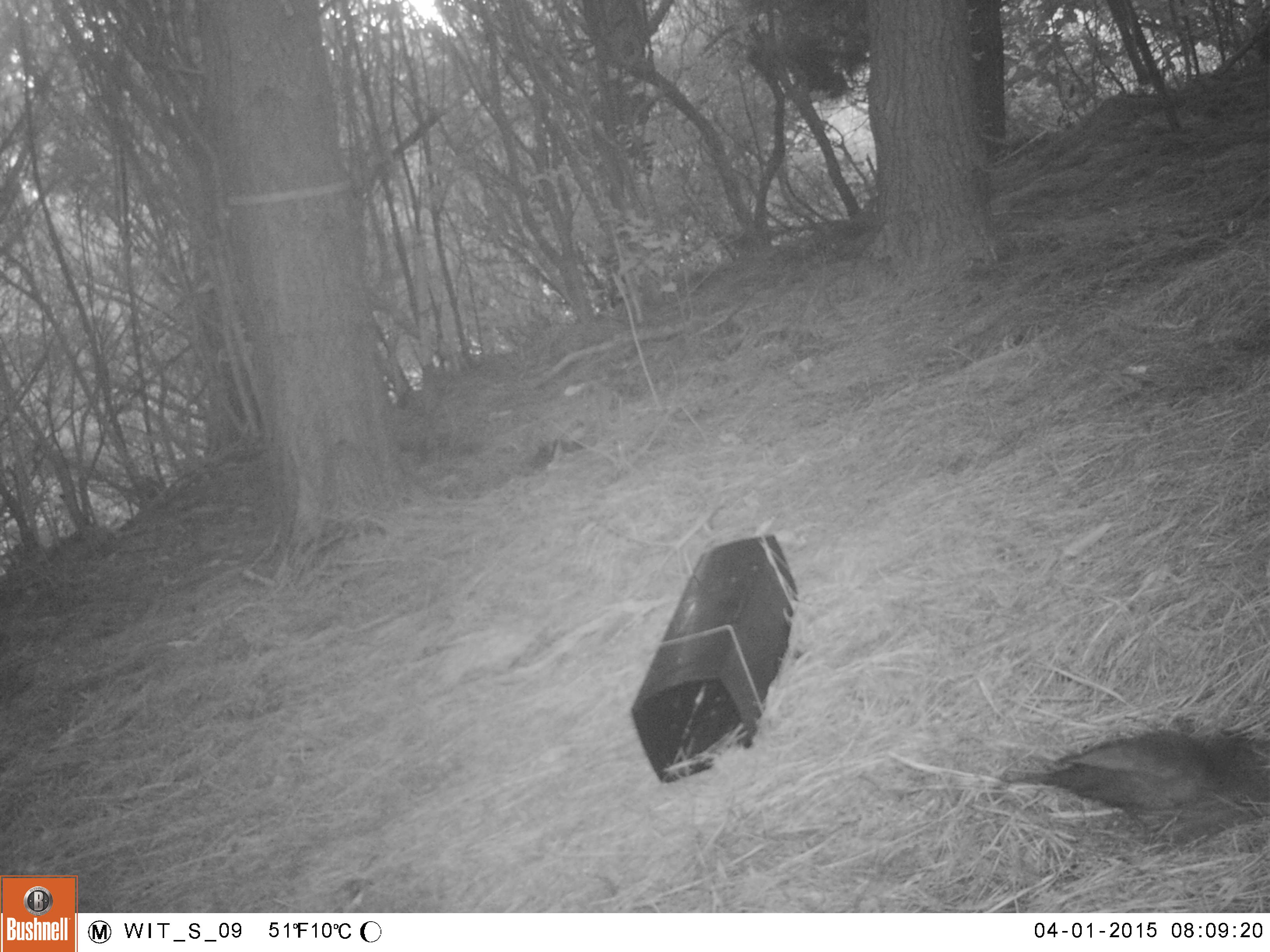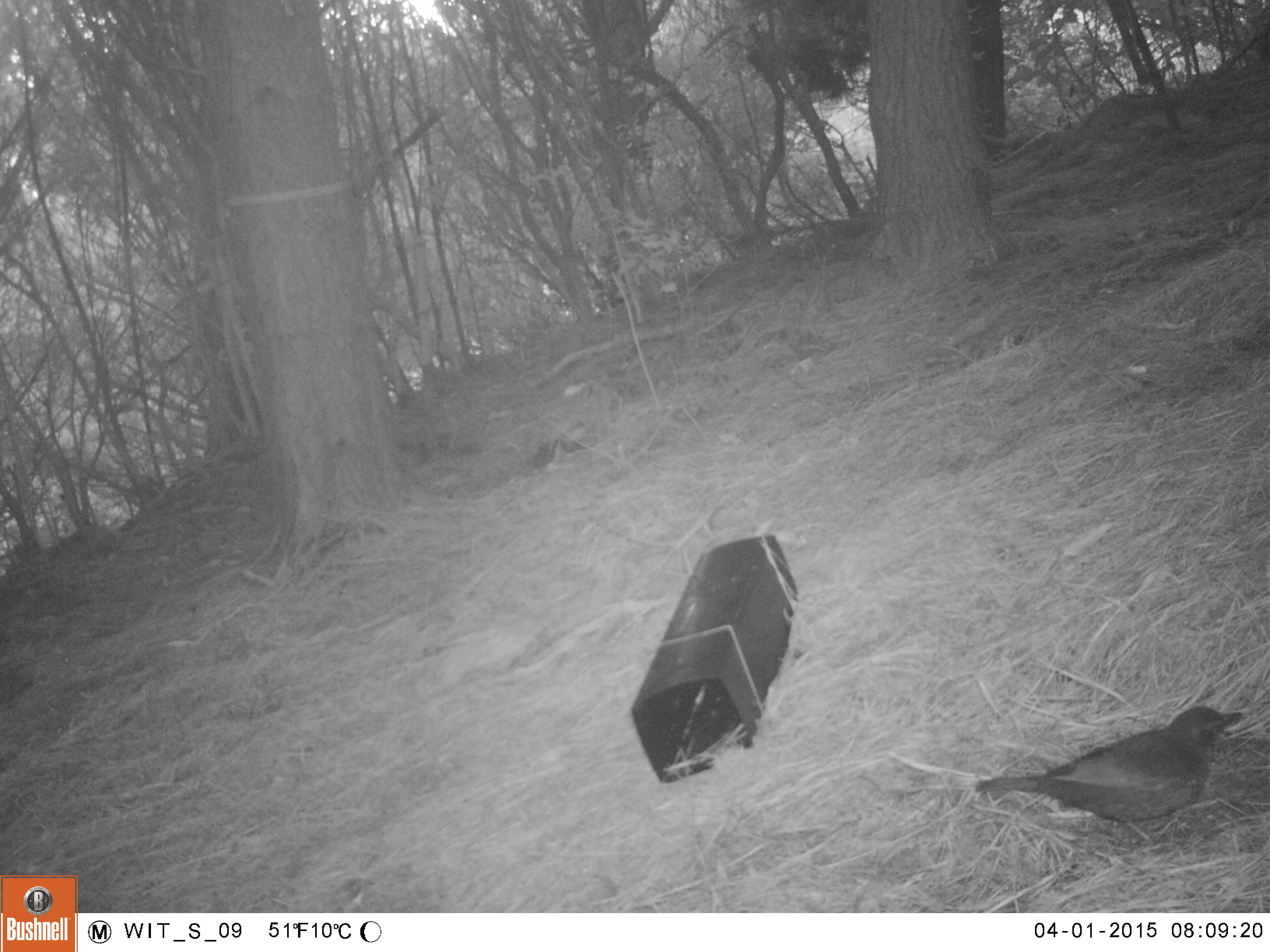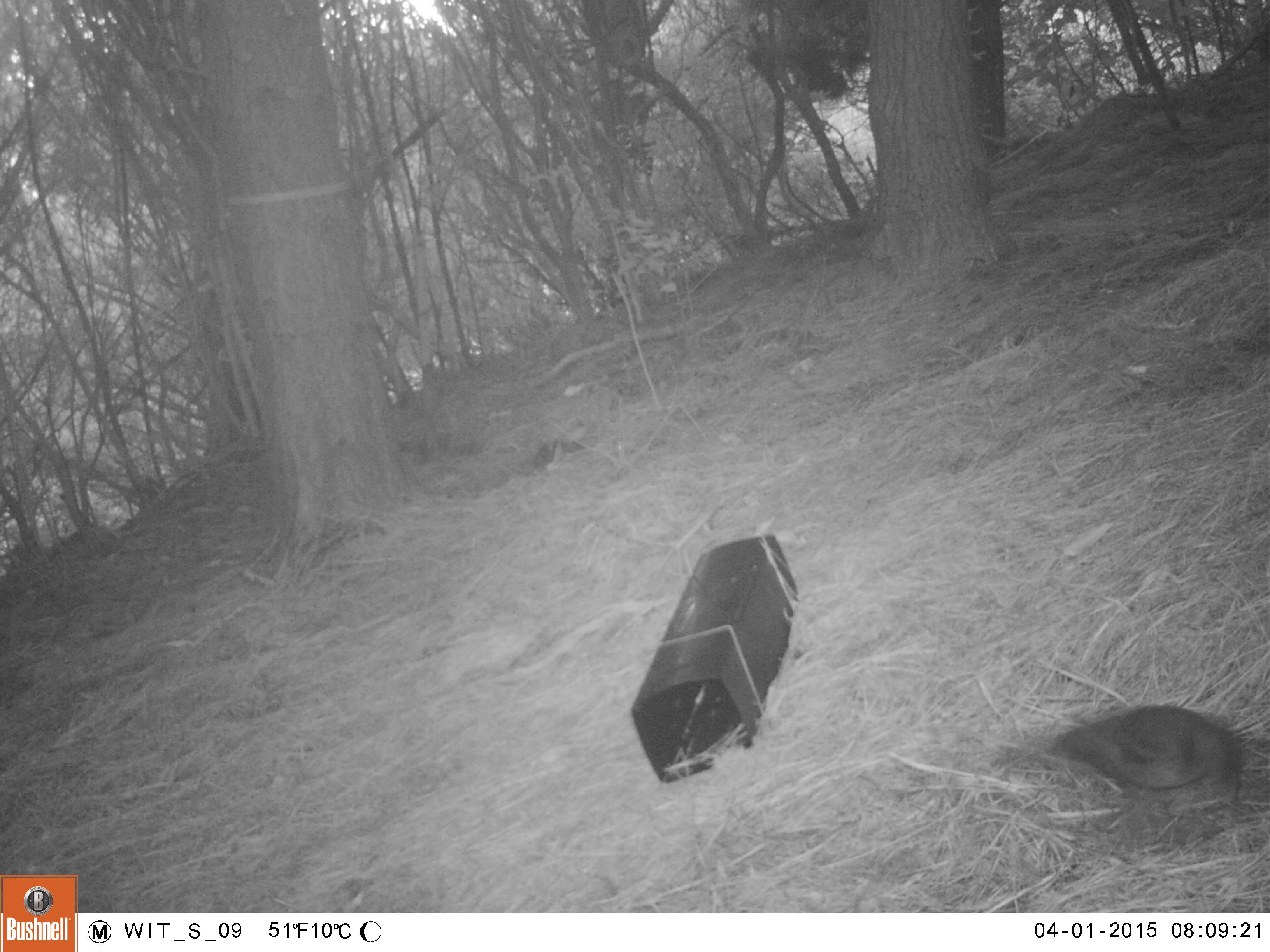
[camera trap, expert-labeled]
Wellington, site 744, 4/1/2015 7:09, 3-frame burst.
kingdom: Animalia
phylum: Chordata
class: Aves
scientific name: Aves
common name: bird